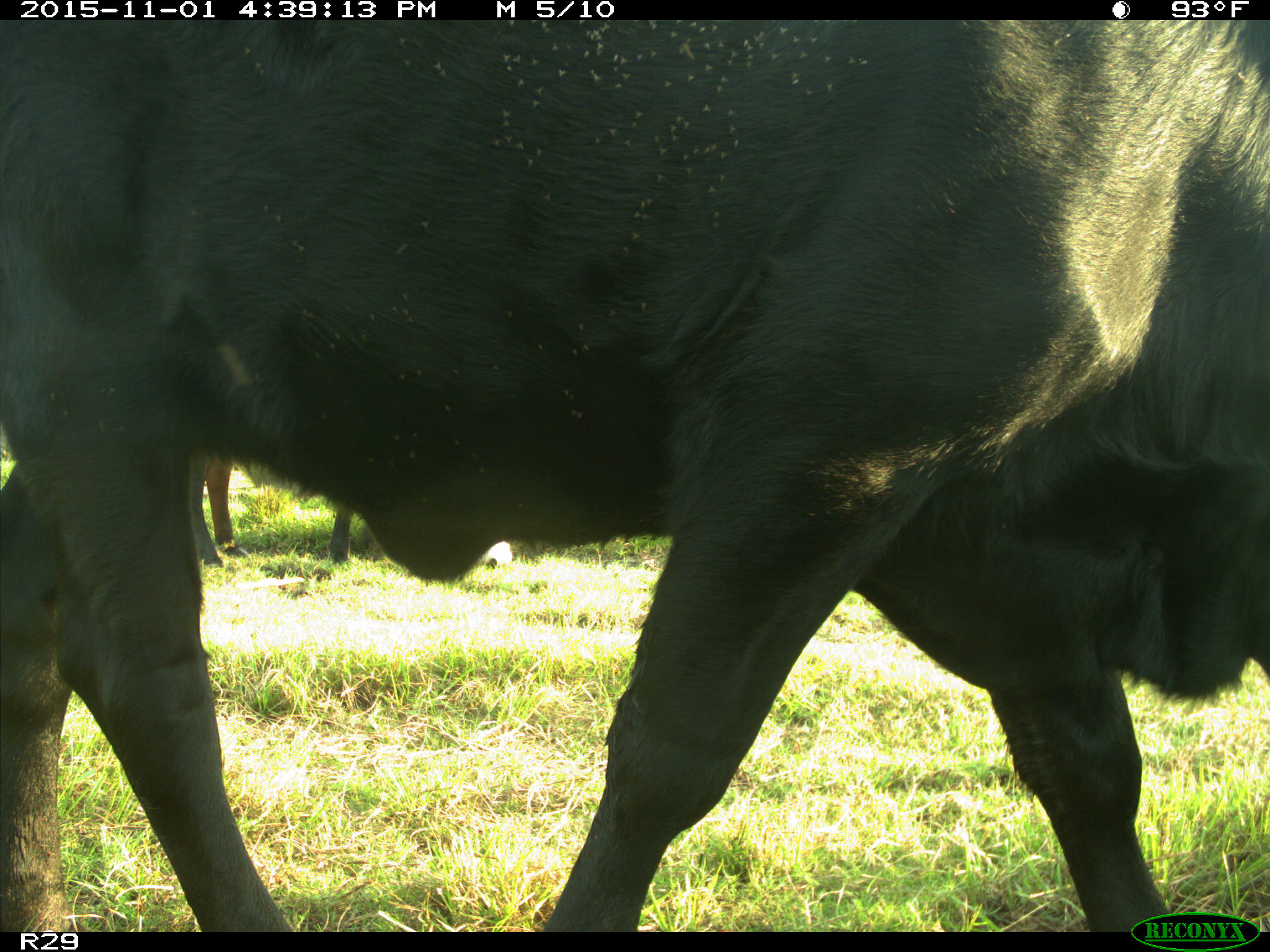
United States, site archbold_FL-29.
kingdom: Animalia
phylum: Chordata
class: Mammalia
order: Artiodactyla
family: Bovidae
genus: Bos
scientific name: Bos taurus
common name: domestic cow